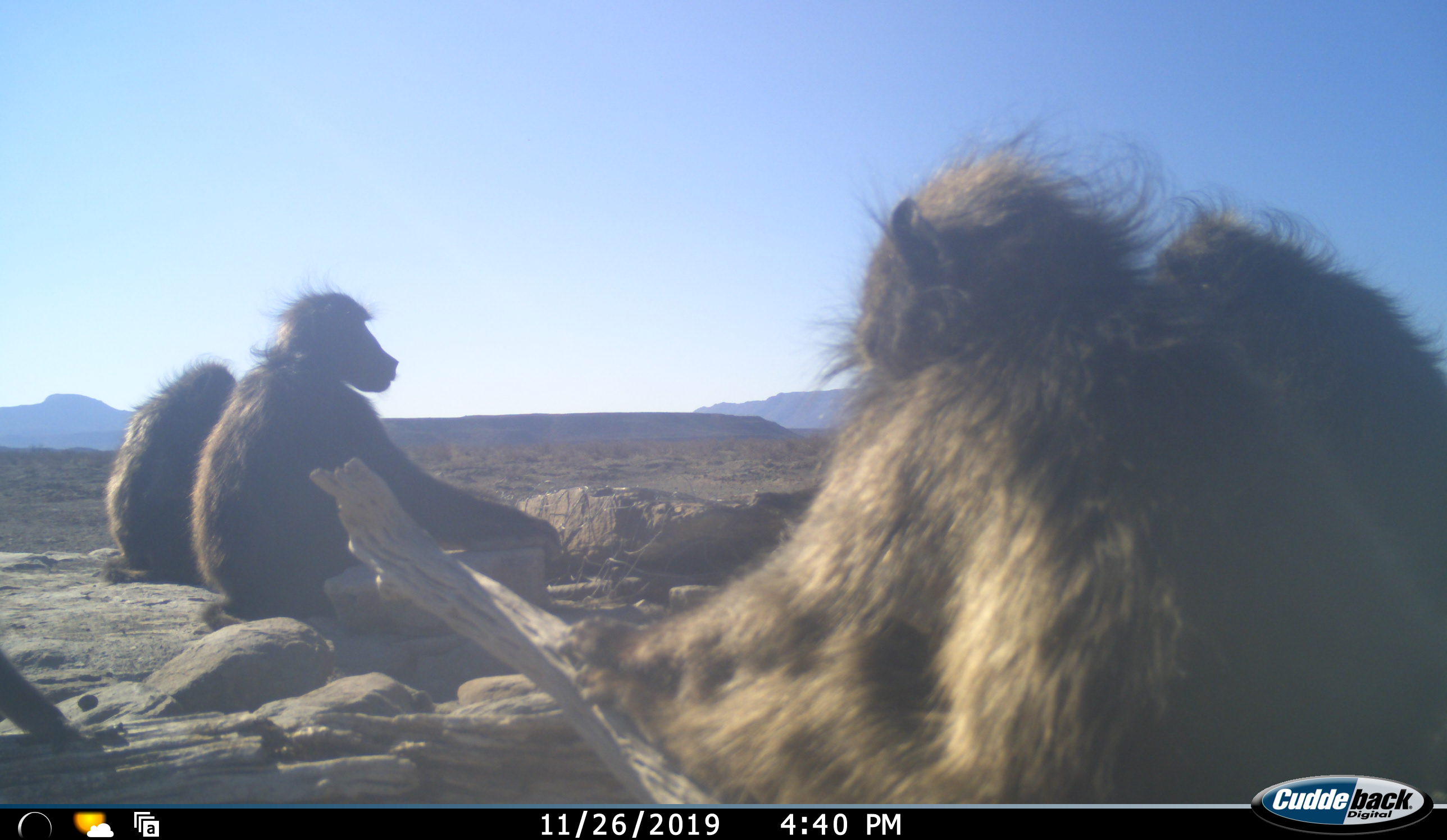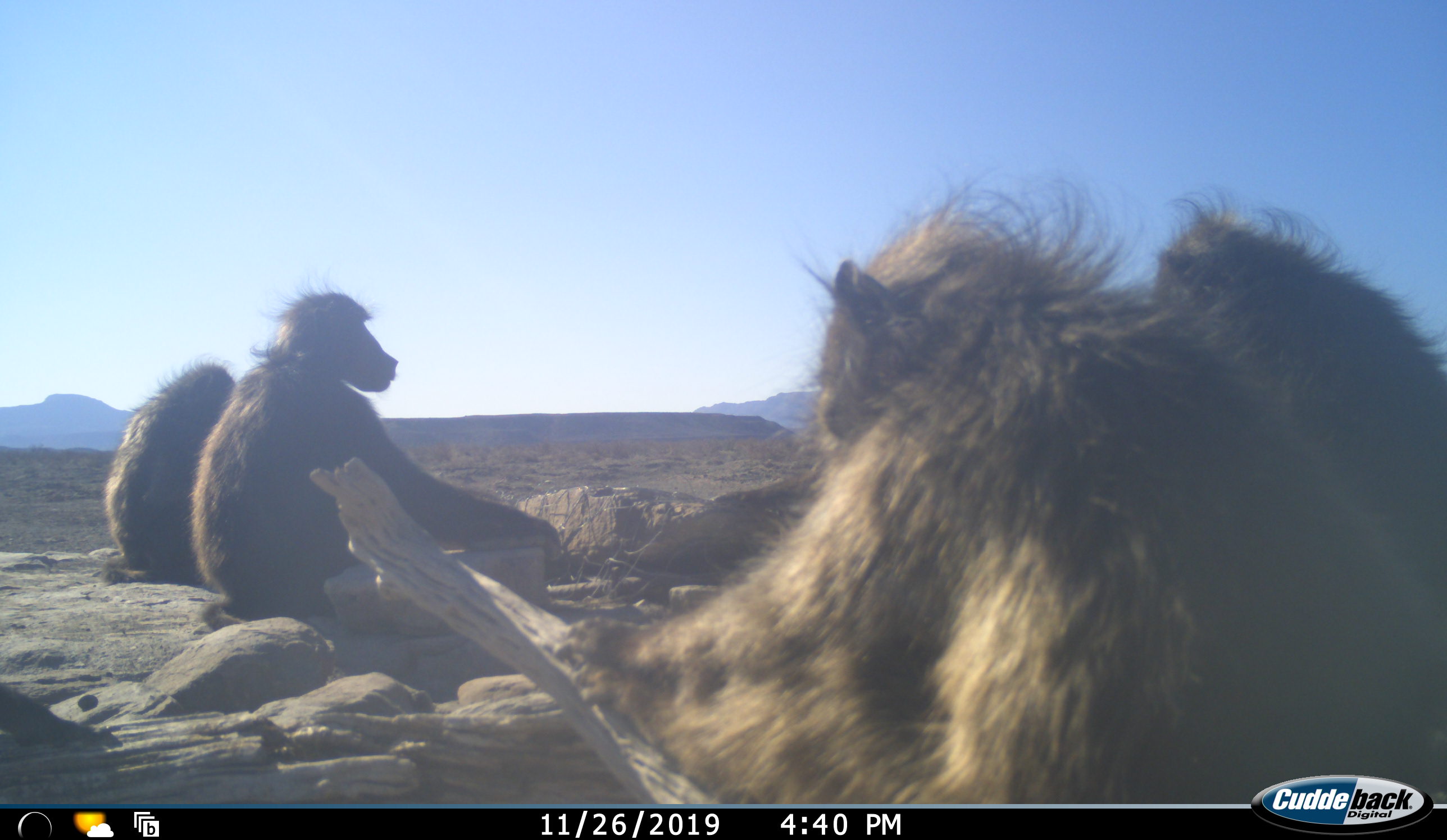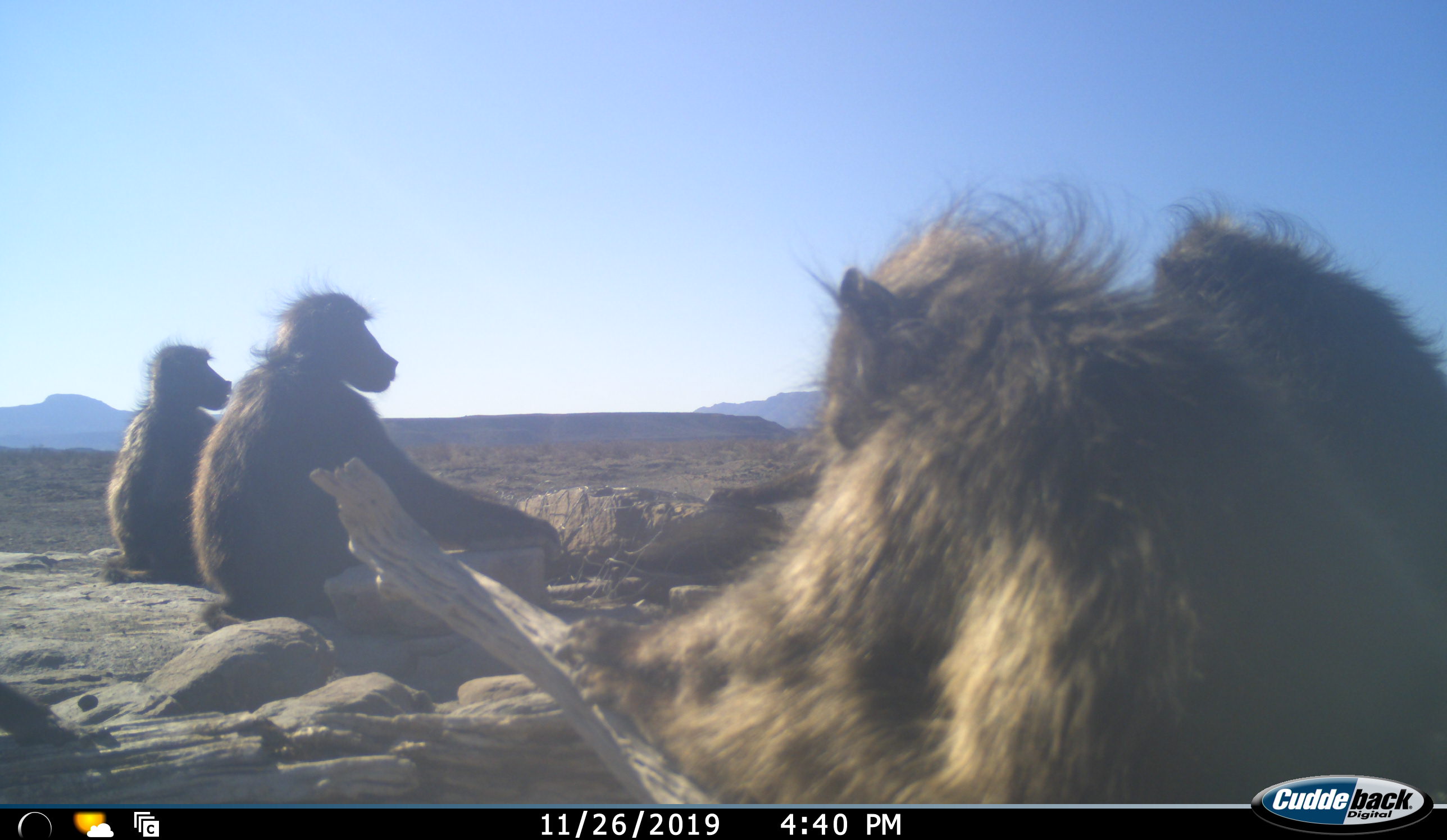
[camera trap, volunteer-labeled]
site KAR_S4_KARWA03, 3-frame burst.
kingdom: Animalia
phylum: Chordata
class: Mammalia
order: Primates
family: Cercopithecidae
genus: Papio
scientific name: Papio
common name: baboon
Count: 5.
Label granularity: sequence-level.